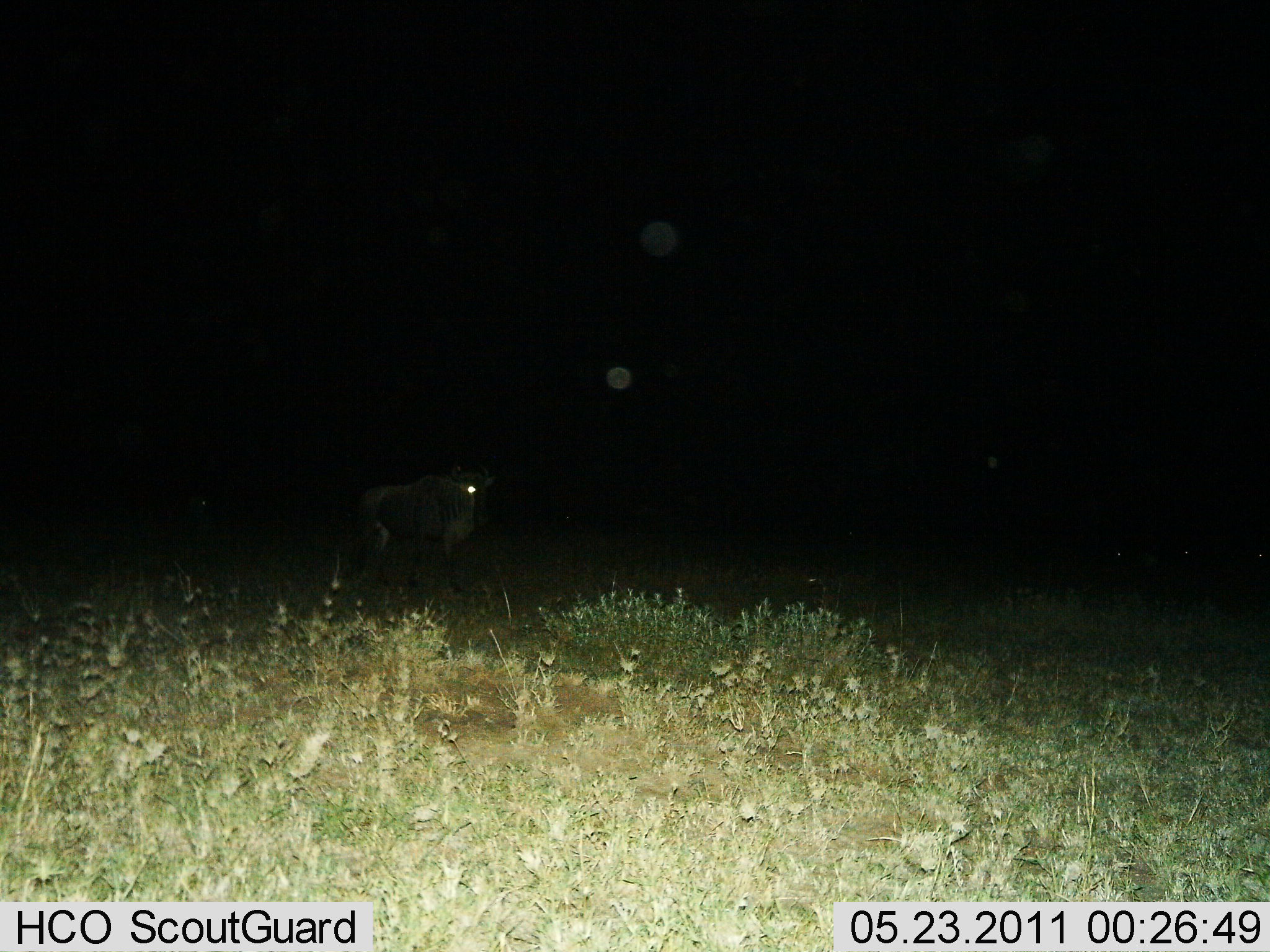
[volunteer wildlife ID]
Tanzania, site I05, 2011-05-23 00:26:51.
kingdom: Animalia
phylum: Chordata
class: Mammalia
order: Artiodactyla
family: Bovidae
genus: Connochaetes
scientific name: Connochaetes taurinus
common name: blue wildebeest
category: wildebeest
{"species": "wildebeest (blue wildebeest) (Connochaetes taurinus)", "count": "1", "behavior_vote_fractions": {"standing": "100%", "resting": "0%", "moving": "0%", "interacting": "0%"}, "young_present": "0%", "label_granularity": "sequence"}